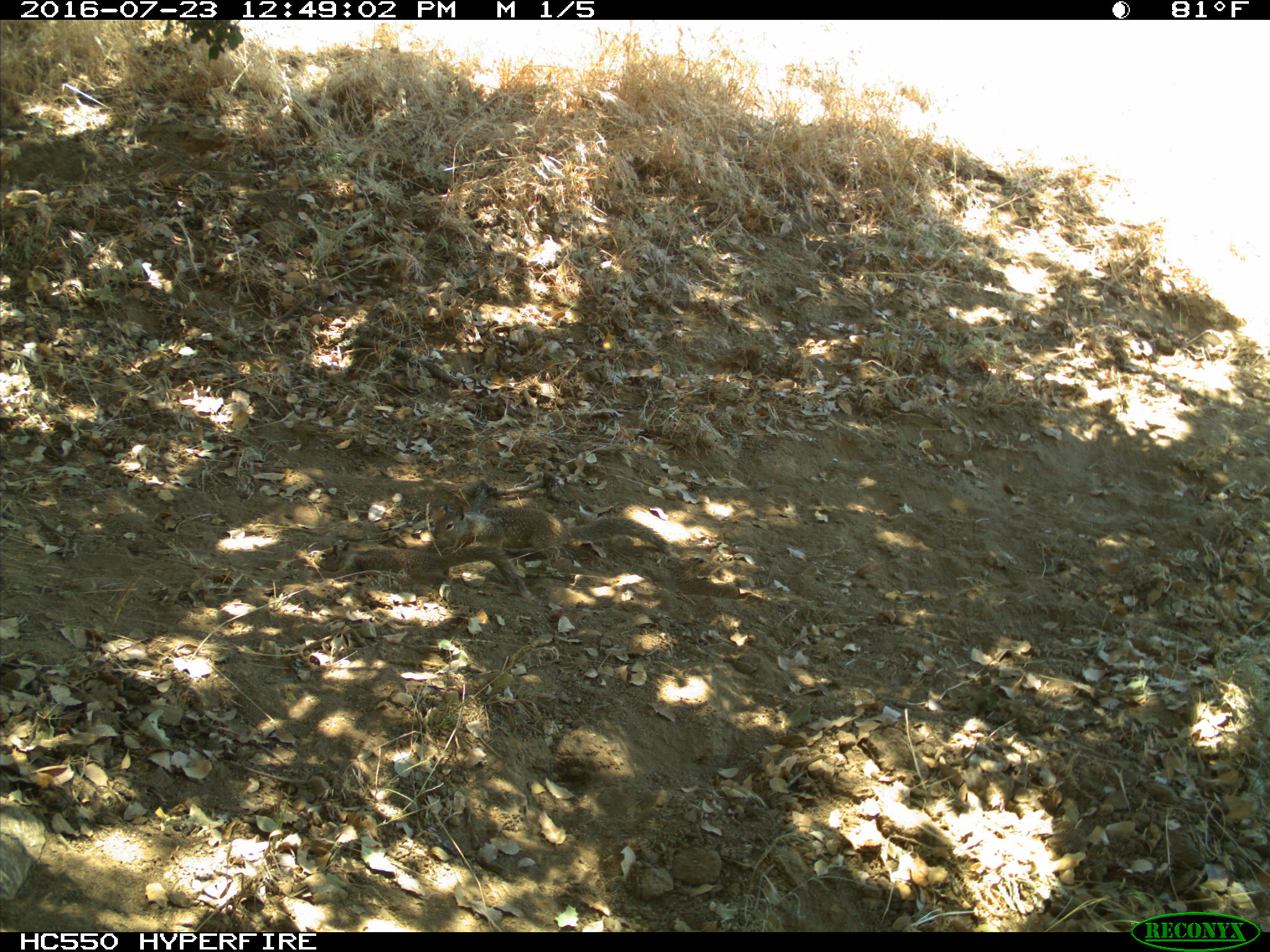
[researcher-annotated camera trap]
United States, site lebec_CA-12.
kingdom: Animalia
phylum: Chordata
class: Mammalia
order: Rodentia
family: Sciuridae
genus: Otospermophilus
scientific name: Otospermophilus beecheyi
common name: california ground squirrel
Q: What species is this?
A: Otospermophilus beecheyi (california ground squirrel).